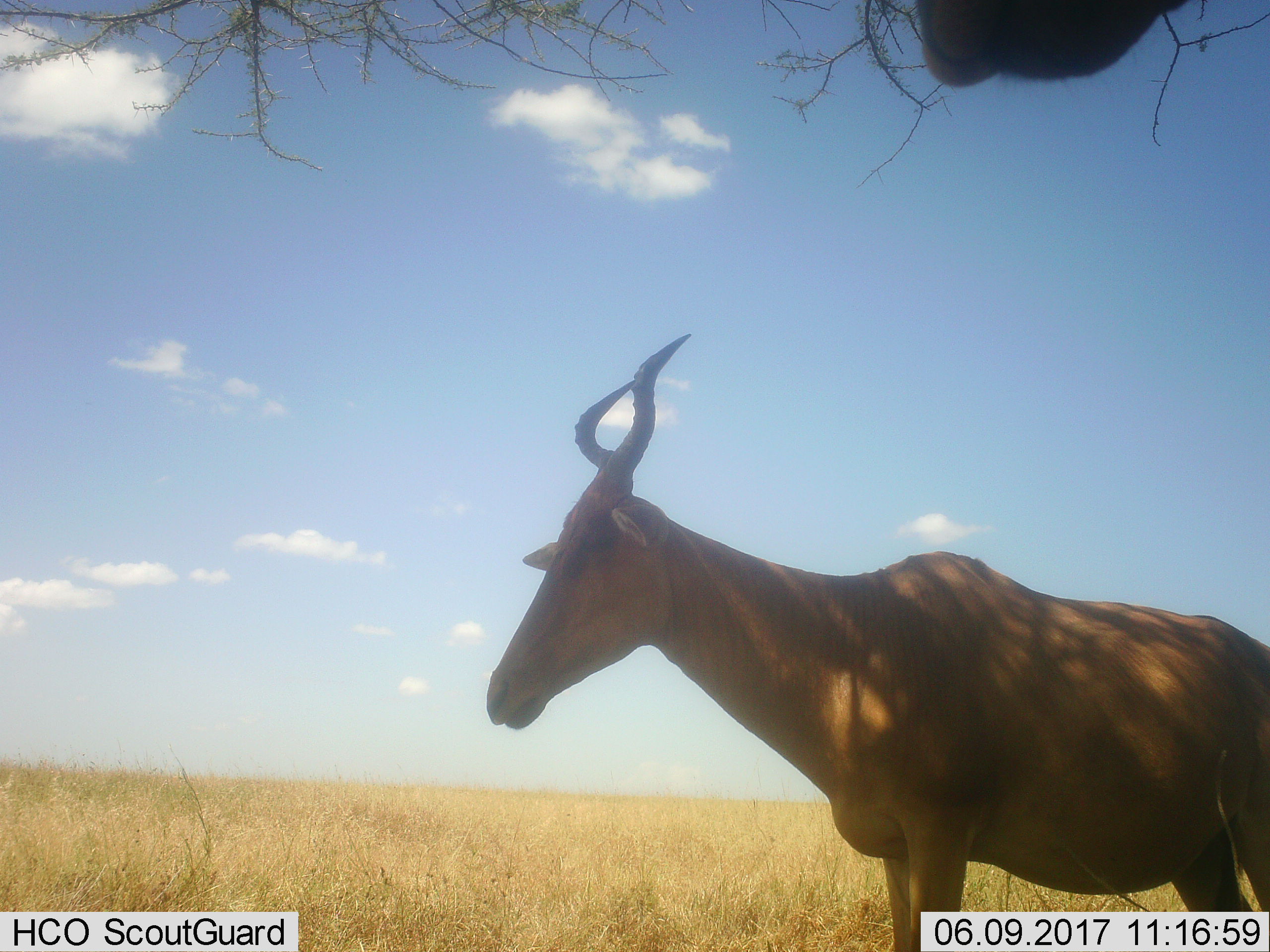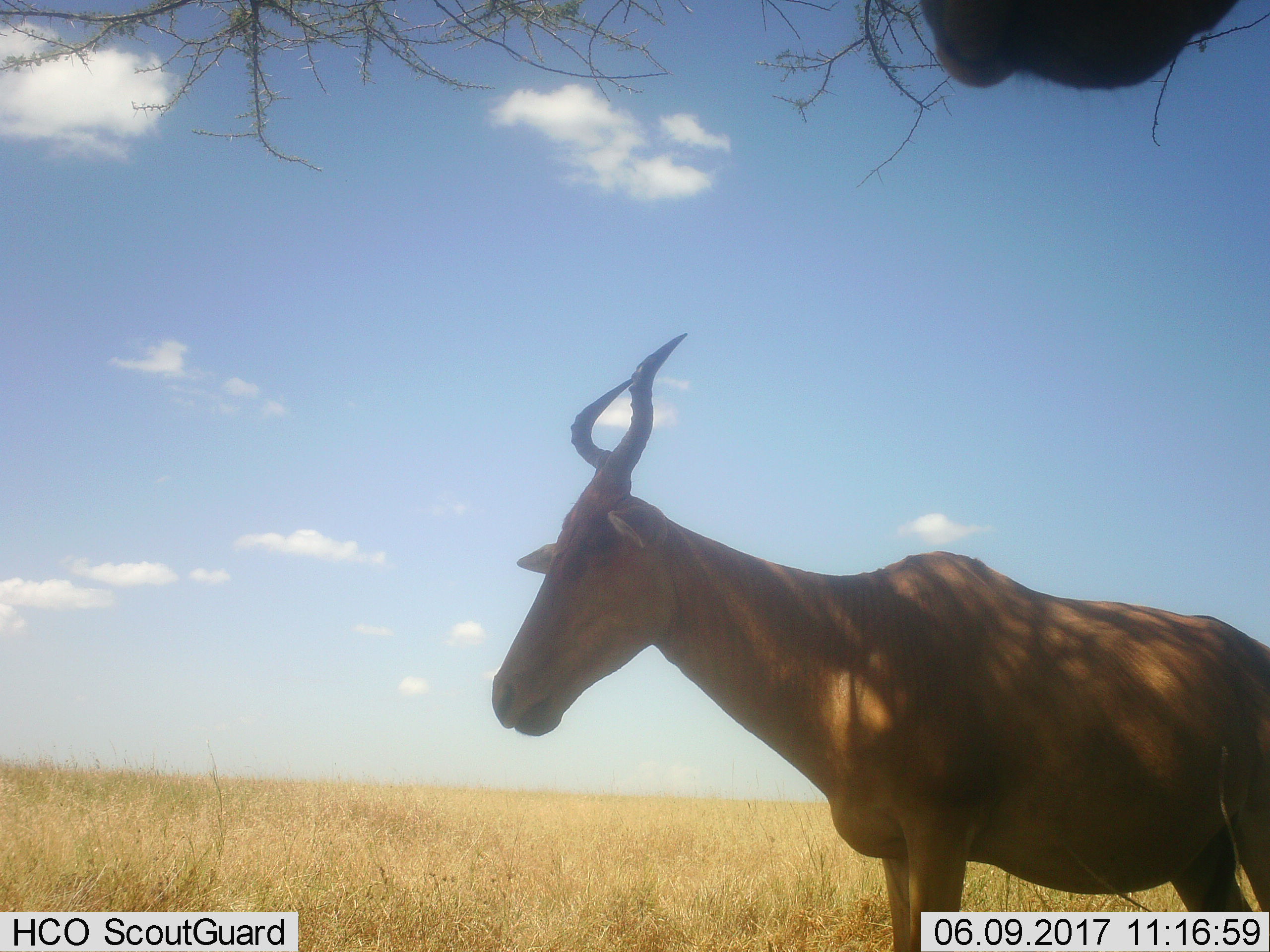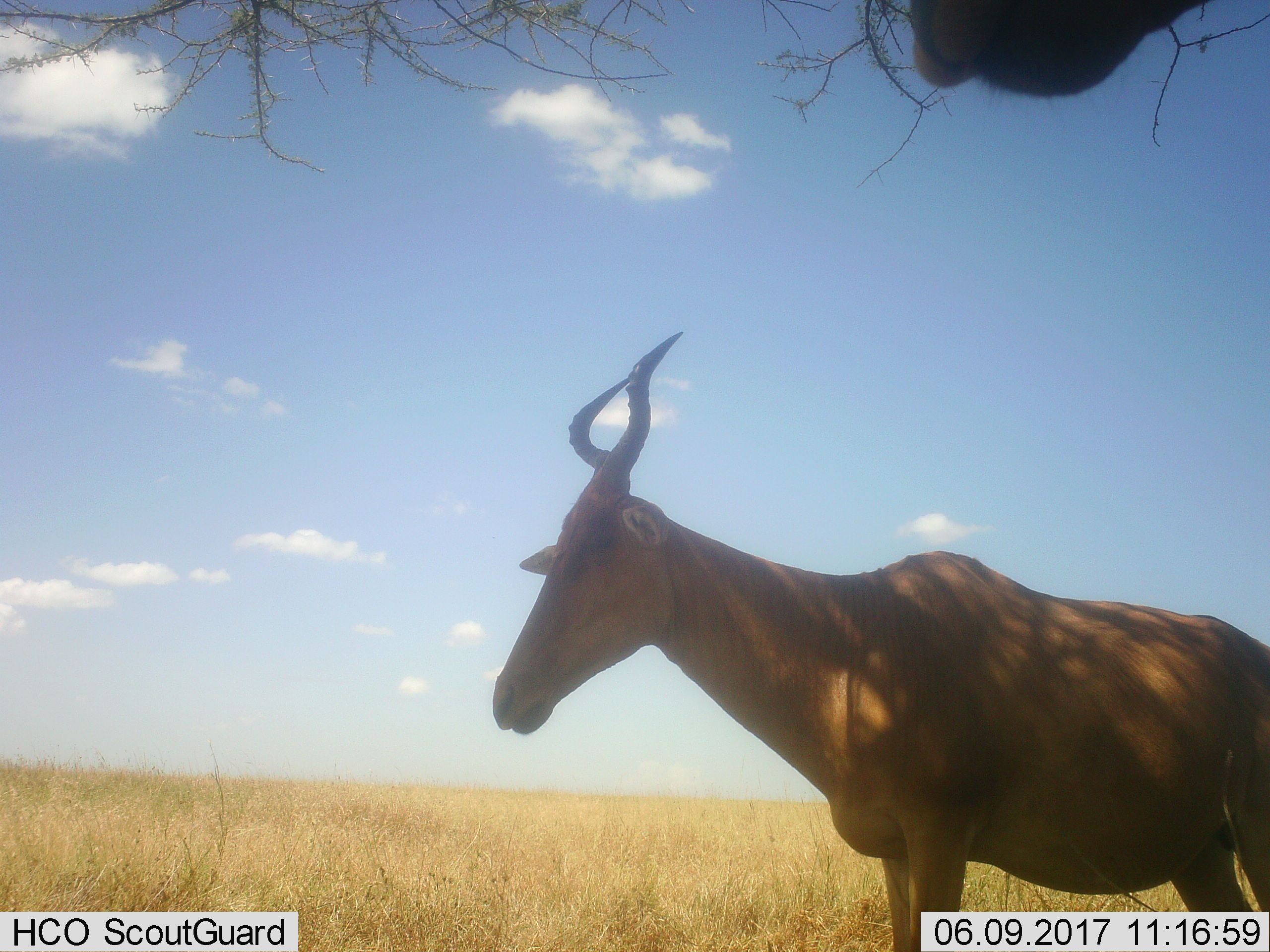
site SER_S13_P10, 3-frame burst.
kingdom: Animalia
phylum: Chordata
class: Mammalia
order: Artiodactyla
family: Bovidae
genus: Alcelaphus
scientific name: Alcelaphus buselaphus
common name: hartebeest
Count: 1.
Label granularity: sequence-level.